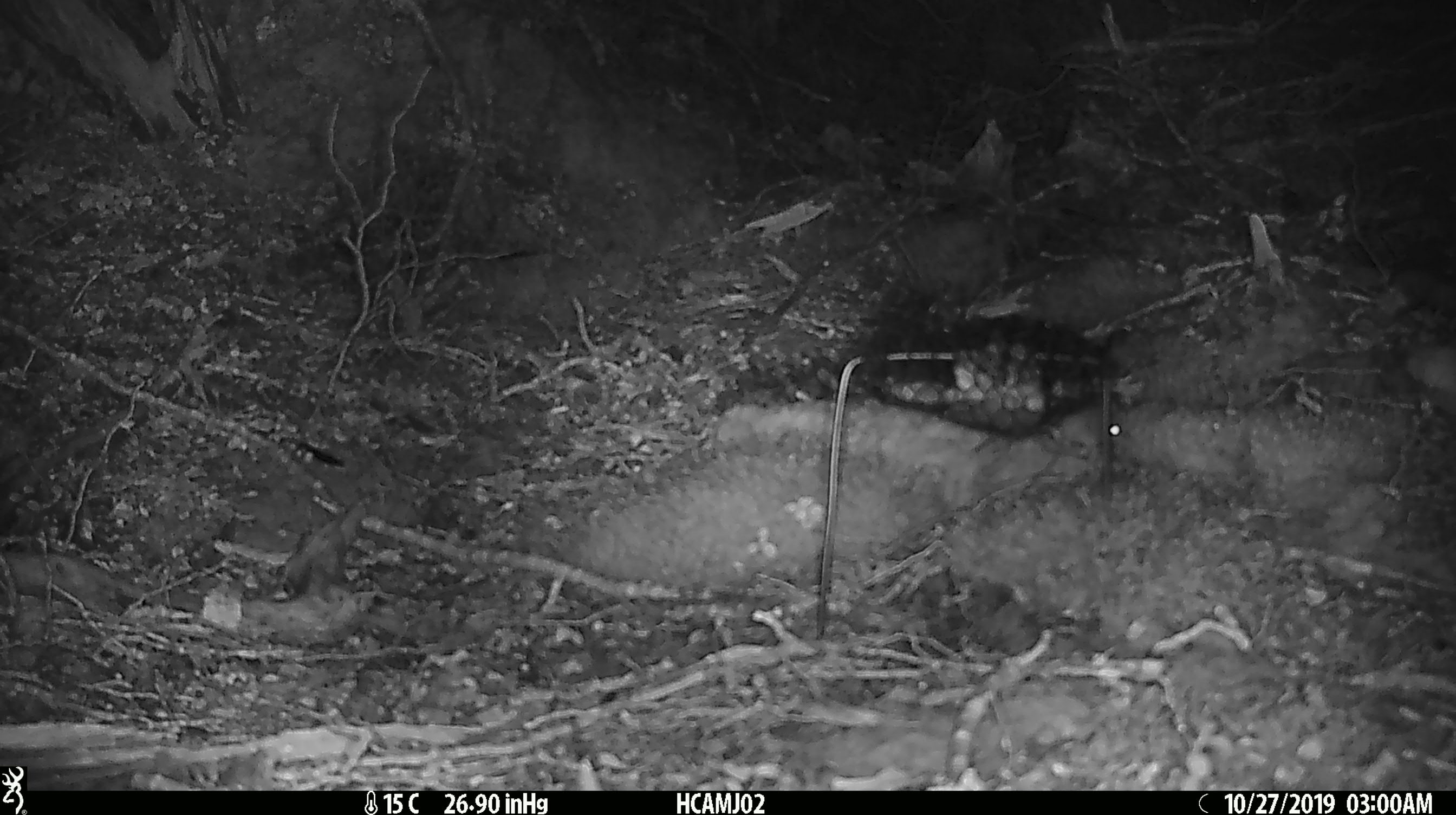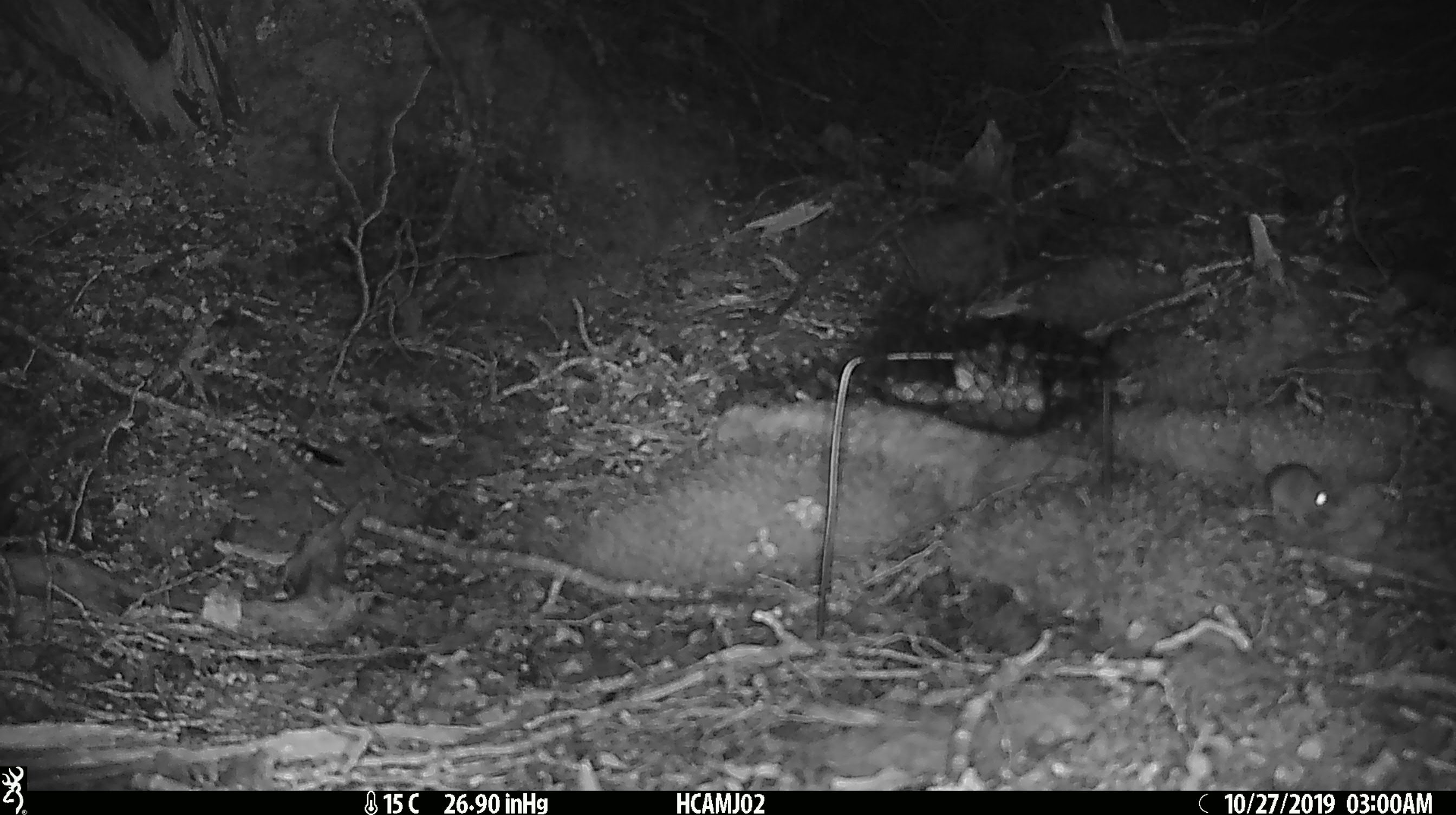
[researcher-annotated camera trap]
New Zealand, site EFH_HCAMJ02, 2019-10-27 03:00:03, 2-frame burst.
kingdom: Animalia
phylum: Chordata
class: Mammalia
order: Rodentia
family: Muridae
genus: Mus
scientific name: Mus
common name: mouse